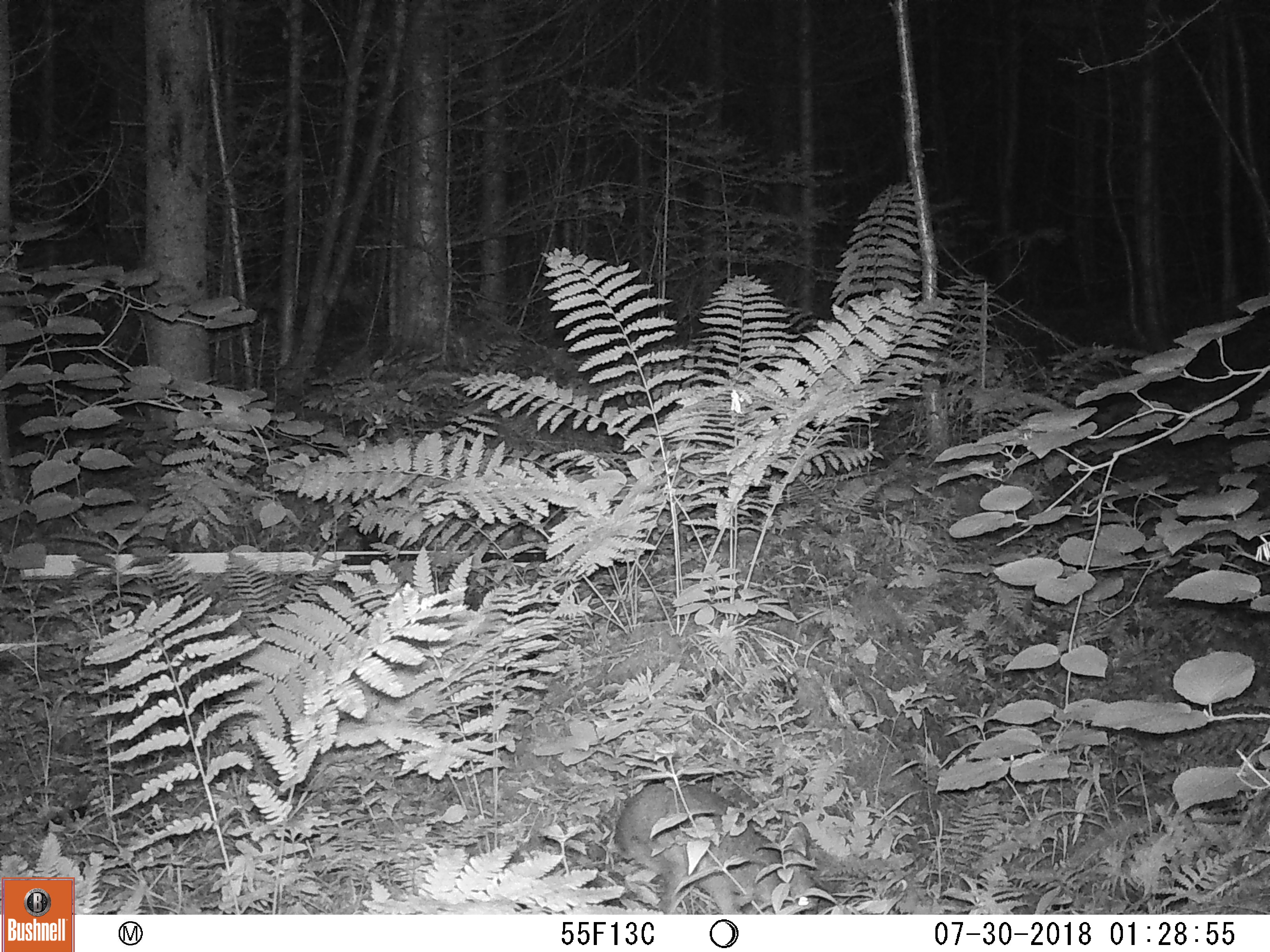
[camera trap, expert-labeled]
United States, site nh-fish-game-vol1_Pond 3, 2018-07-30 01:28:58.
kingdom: Animalia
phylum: Chordata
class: Mammalia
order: Lagomorpha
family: Leporidae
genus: Lepus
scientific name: Lepus americanus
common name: snowshoe hare